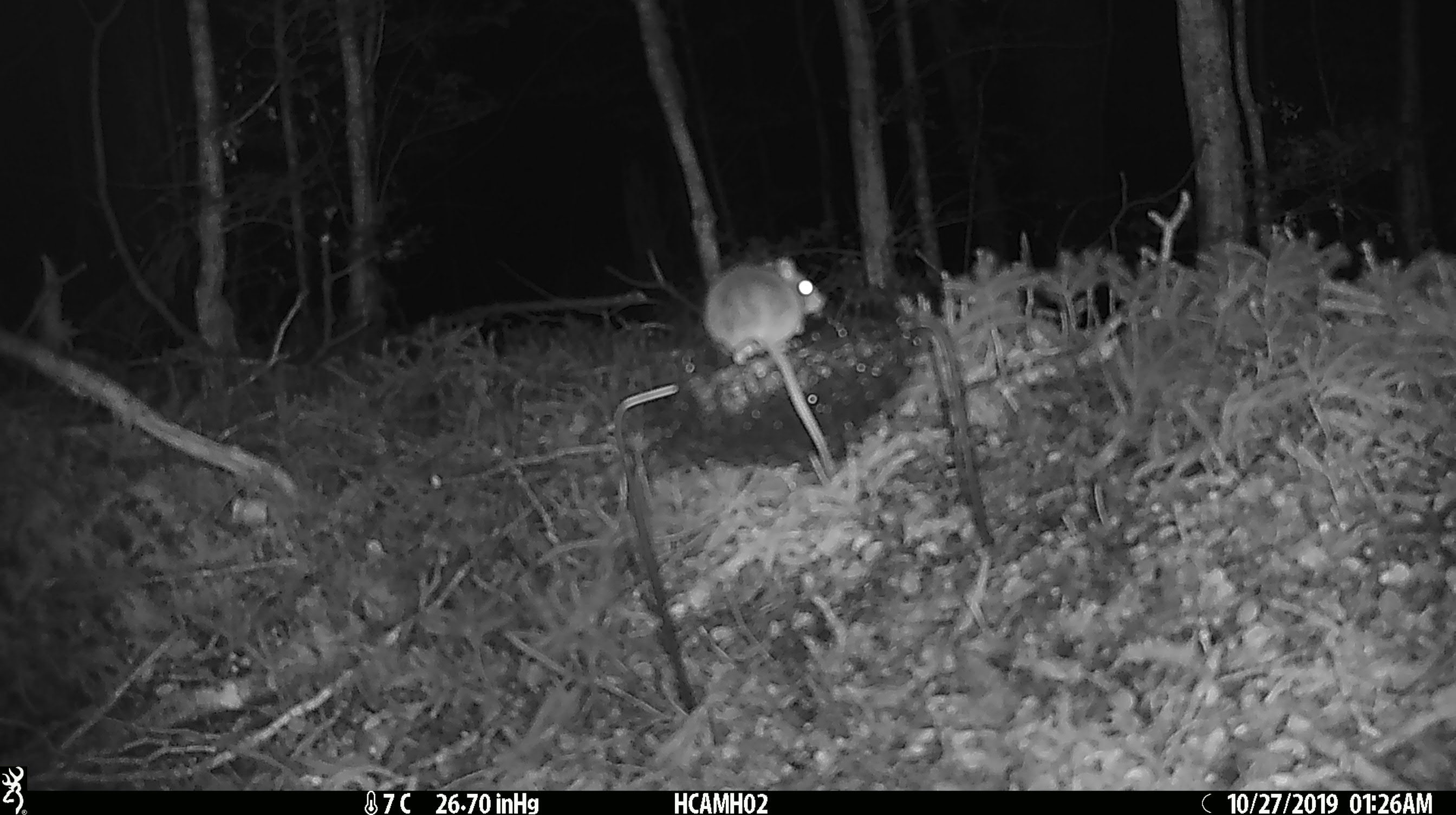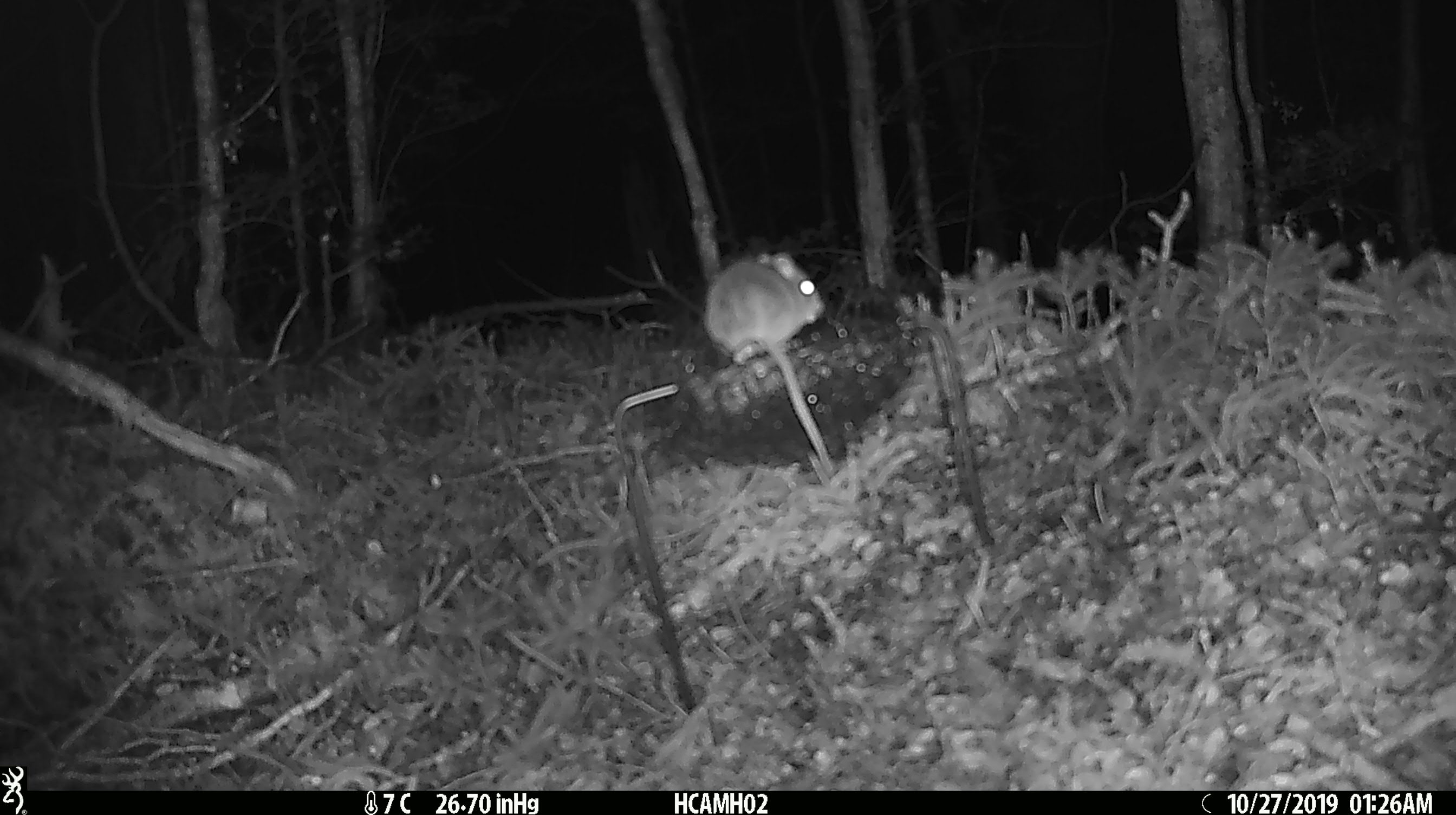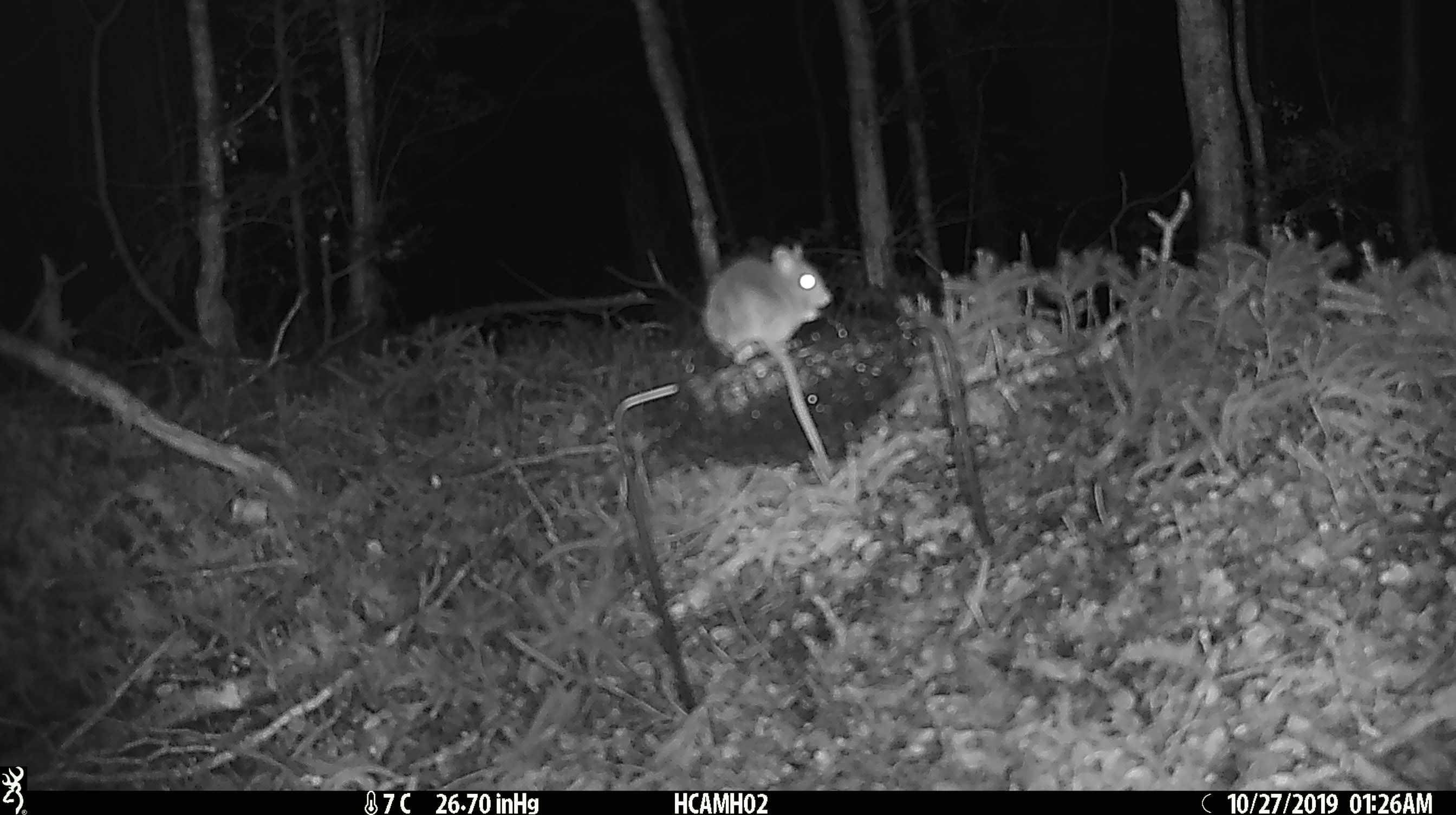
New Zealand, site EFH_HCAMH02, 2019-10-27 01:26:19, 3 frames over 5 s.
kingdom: Animalia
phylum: Chordata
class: Mammalia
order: Rodentia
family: Muridae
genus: Mus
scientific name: Mus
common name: mouse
Mouse (Mus).